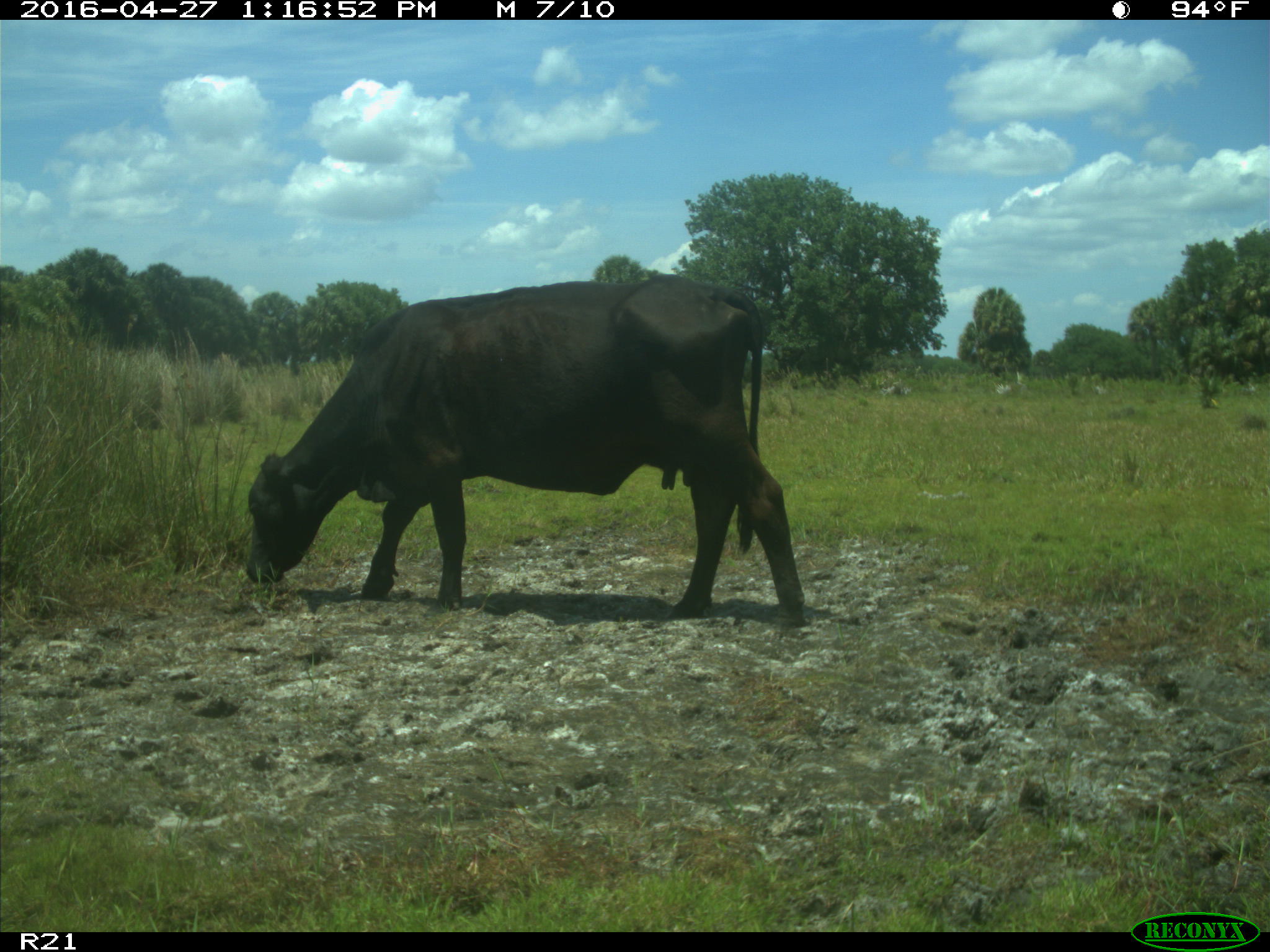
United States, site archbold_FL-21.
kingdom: Animalia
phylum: Chordata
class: Mammalia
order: Artiodactyla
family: Bovidae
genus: Bos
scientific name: Bos taurus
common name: domestic cow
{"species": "Bos taurus (domestic cow)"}